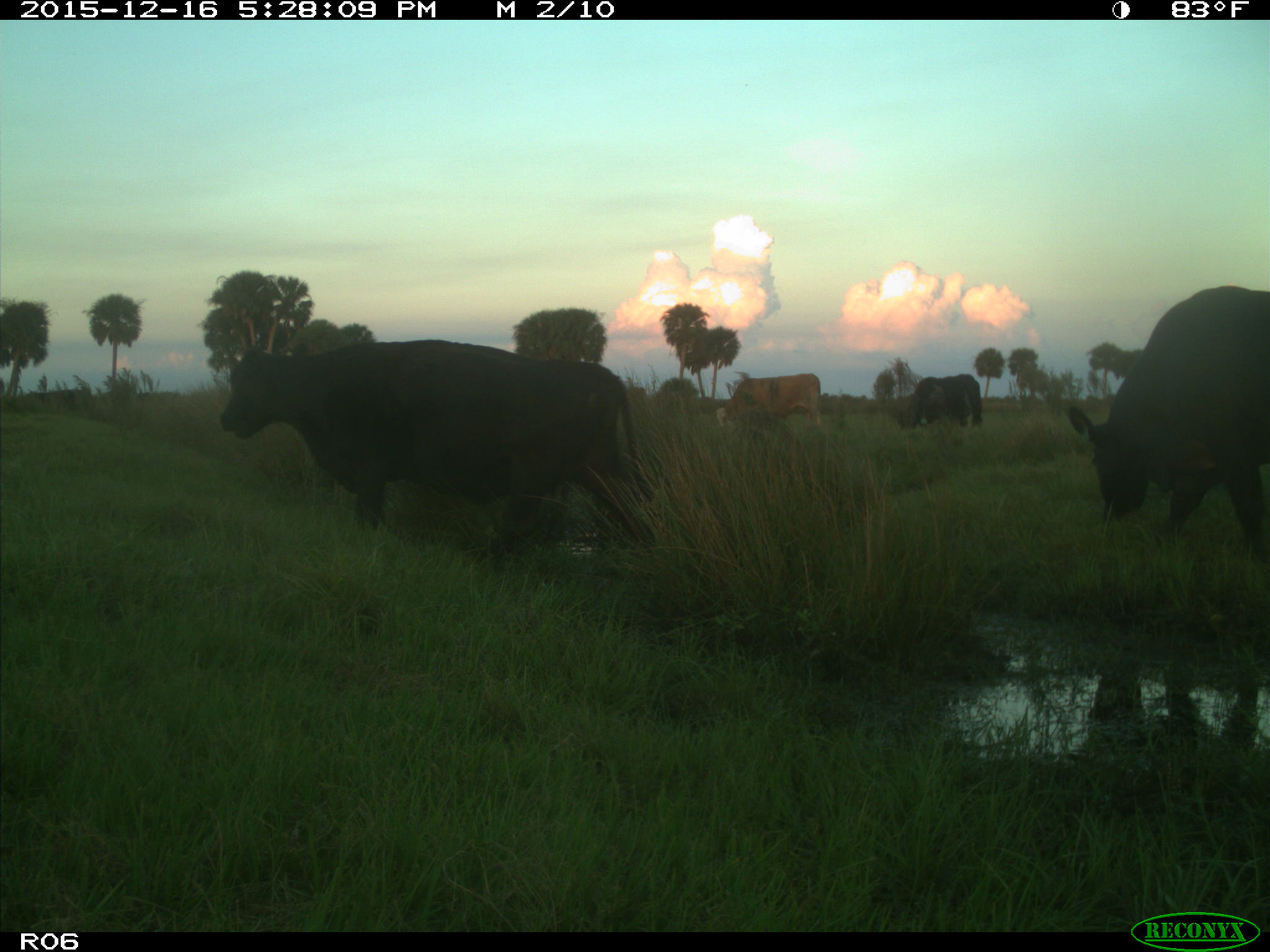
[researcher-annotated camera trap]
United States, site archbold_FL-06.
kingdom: Animalia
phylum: Chordata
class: Mammalia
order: Artiodactyla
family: Bovidae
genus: Bos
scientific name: Bos taurus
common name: domestic cow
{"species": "Bos taurus (domestic cow)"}